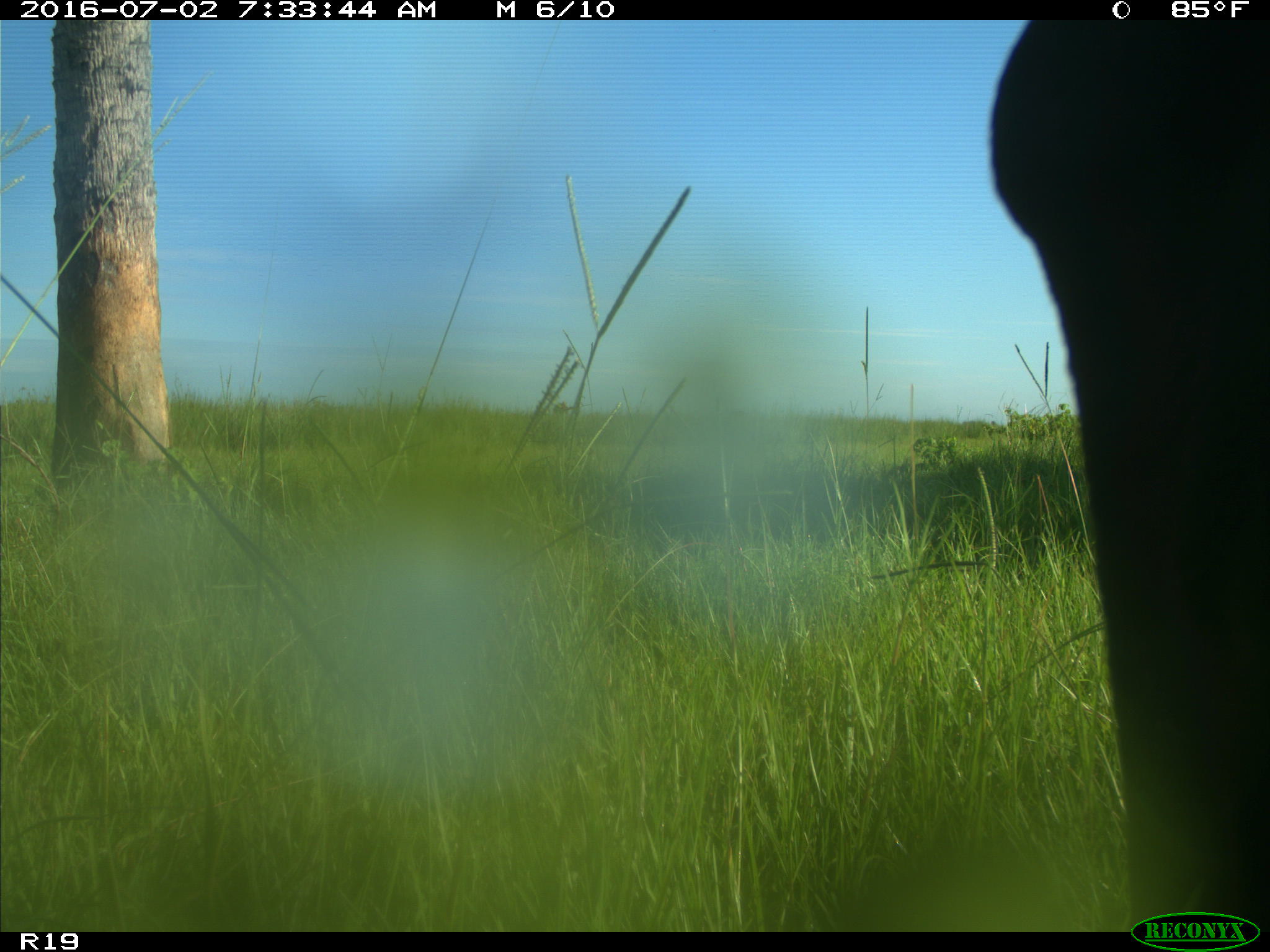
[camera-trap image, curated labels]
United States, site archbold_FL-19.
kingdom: Animalia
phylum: Chordata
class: Mammalia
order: Artiodactyla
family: Bovidae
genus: Bos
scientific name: Bos taurus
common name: domestic cow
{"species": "Bos taurus (domestic cow)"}